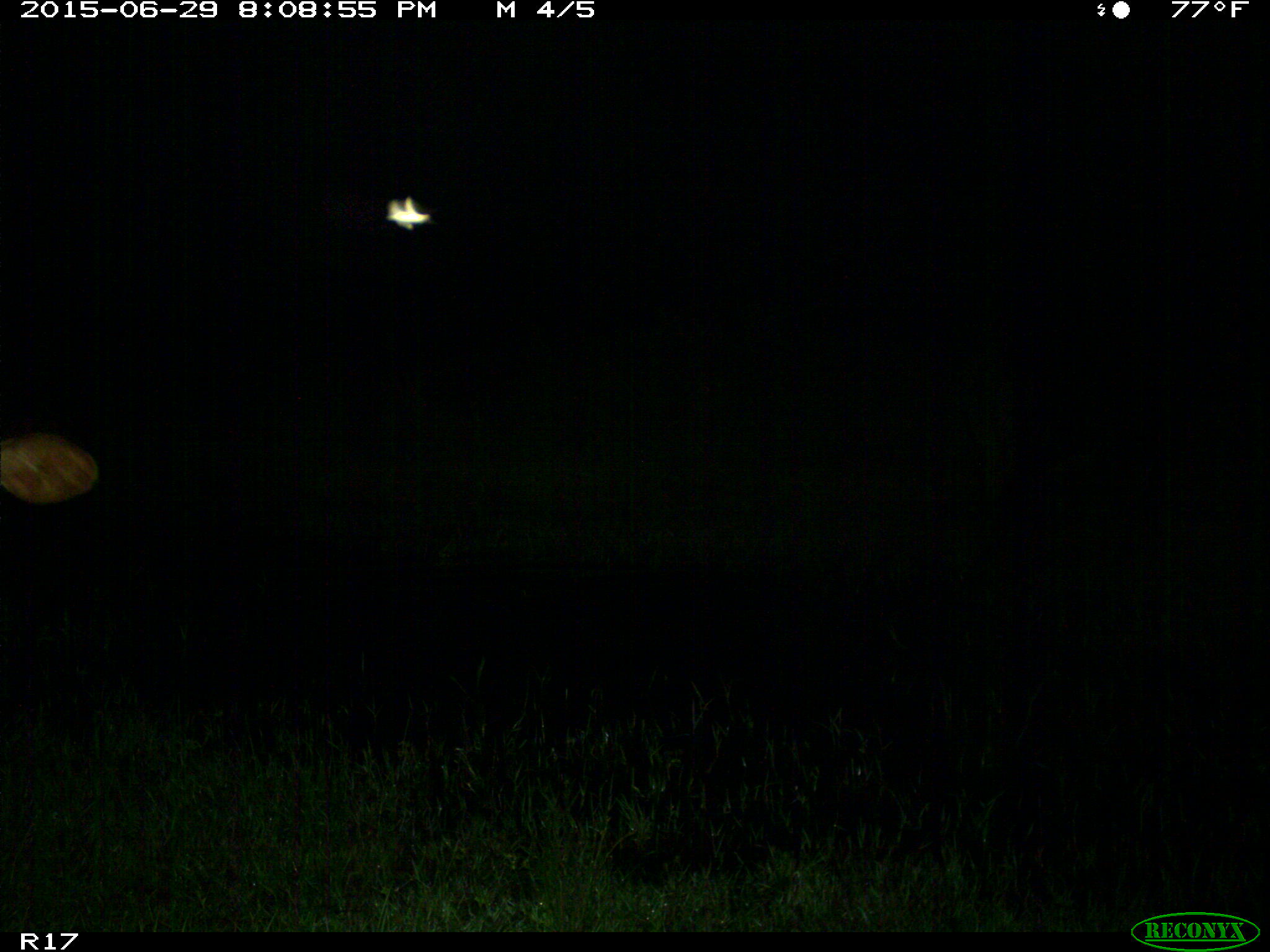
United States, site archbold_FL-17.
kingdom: Animalia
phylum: Chordata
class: Mammalia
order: Artiodactyla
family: Bovidae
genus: Bos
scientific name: Bos taurus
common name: domestic cow